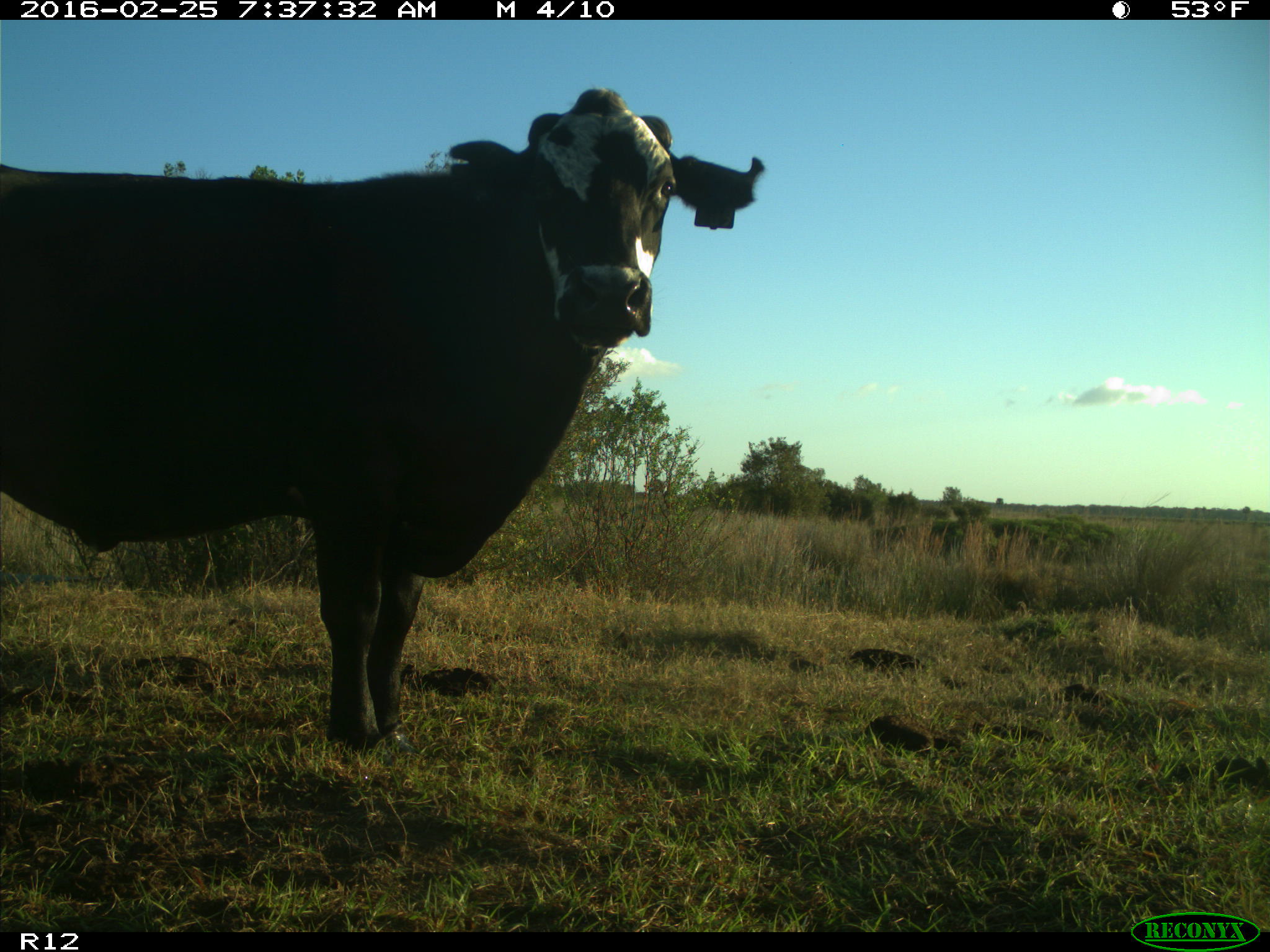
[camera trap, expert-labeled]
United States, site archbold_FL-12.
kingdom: Animalia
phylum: Chordata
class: Mammalia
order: Artiodactyla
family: Bovidae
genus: Bos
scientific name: Bos taurus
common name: domestic cow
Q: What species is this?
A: Bos taurus (domestic cow).